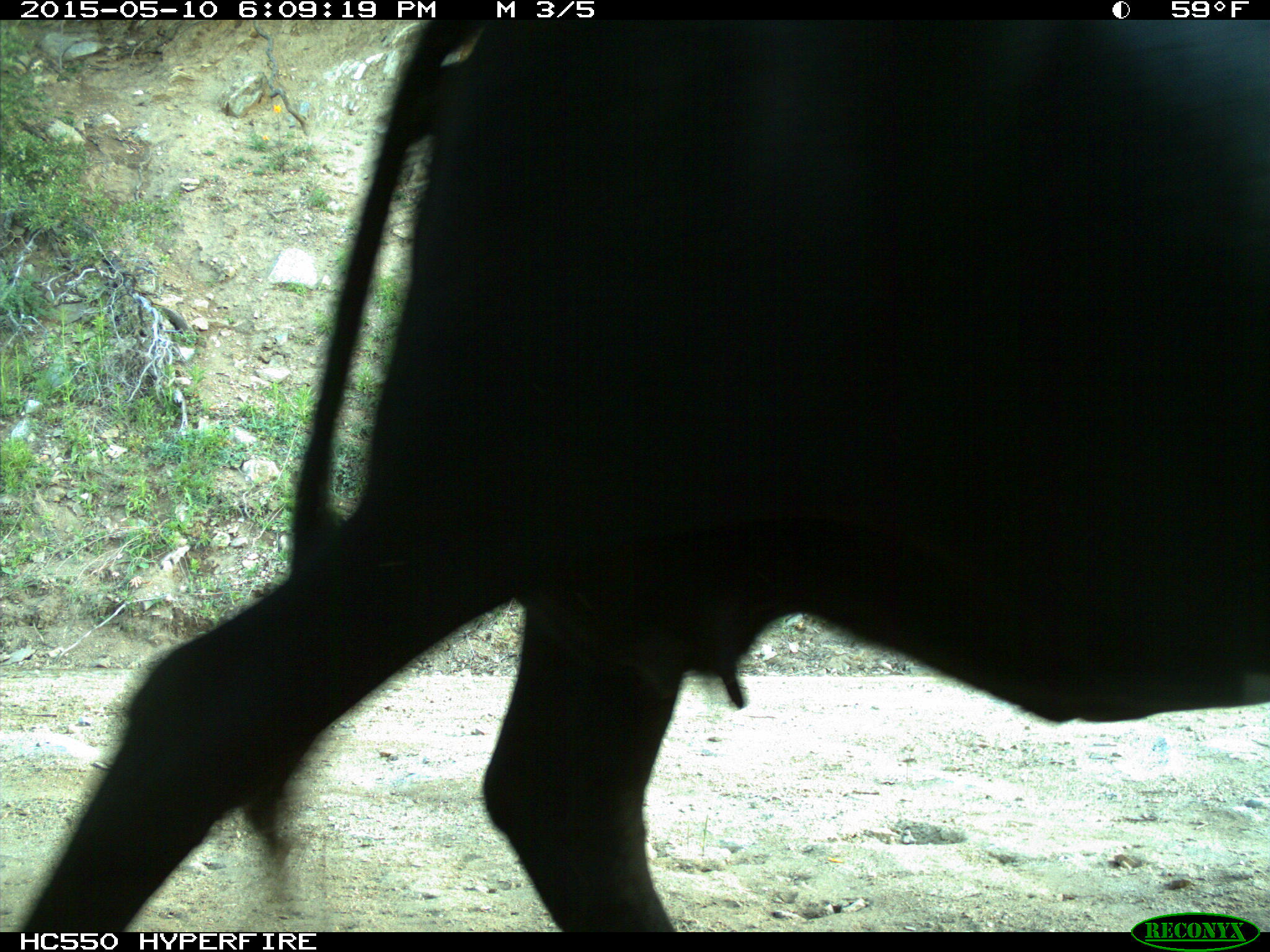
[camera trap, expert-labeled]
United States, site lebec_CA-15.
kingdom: Animalia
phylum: Chordata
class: Mammalia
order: Artiodactyla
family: Bovidae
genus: Bos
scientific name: Bos taurus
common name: domestic cow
Bos taurus (domestic cow).